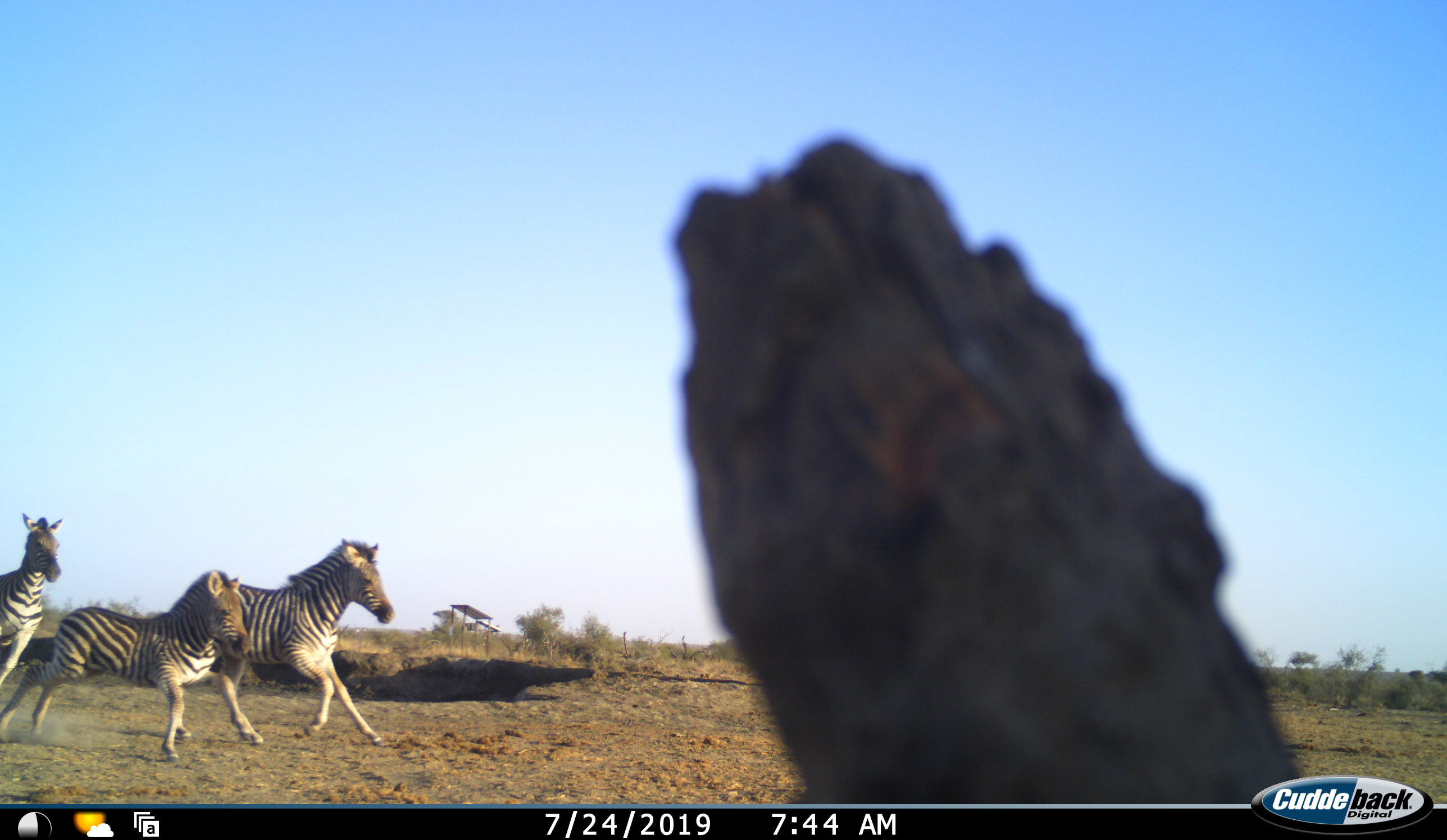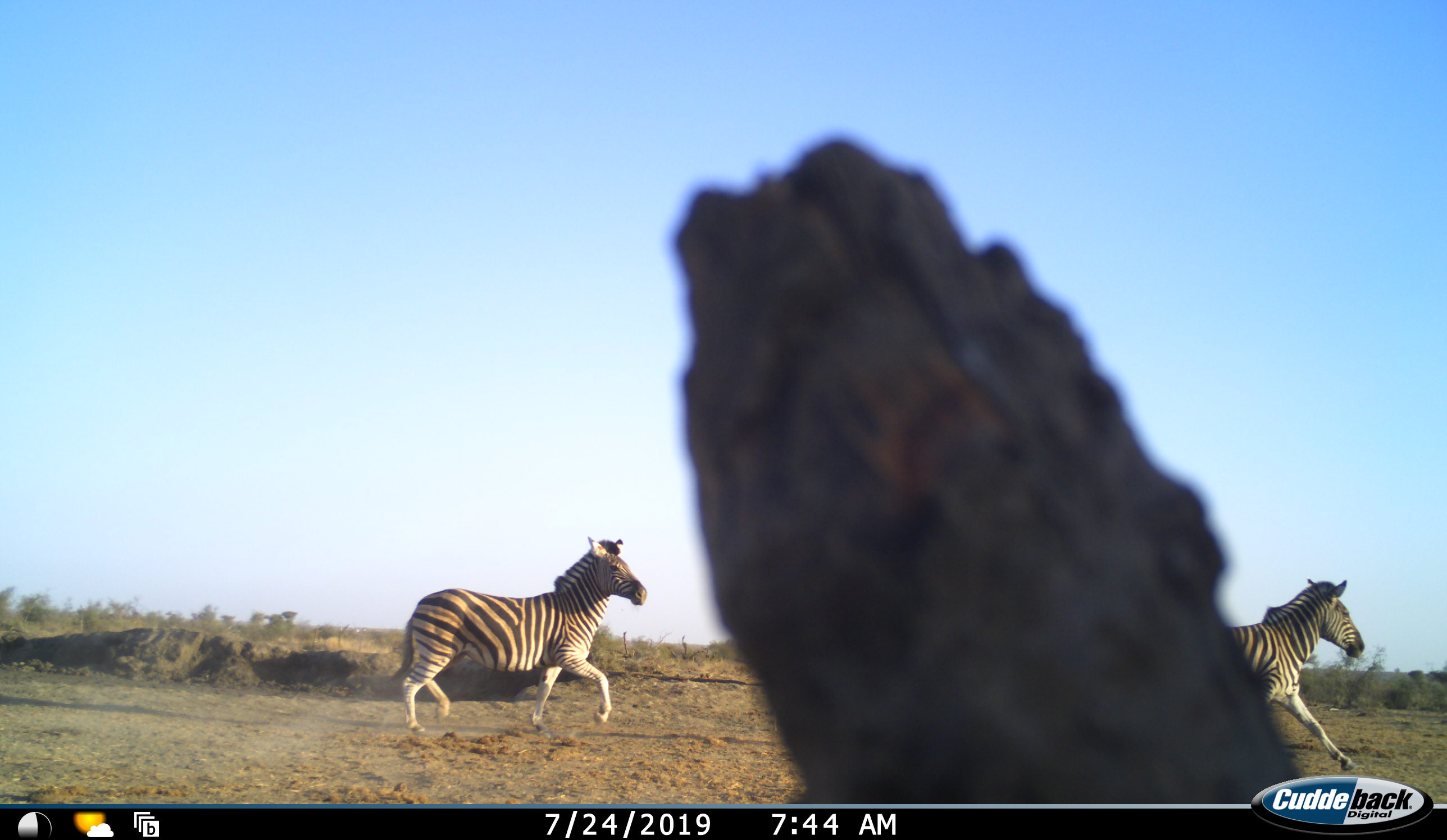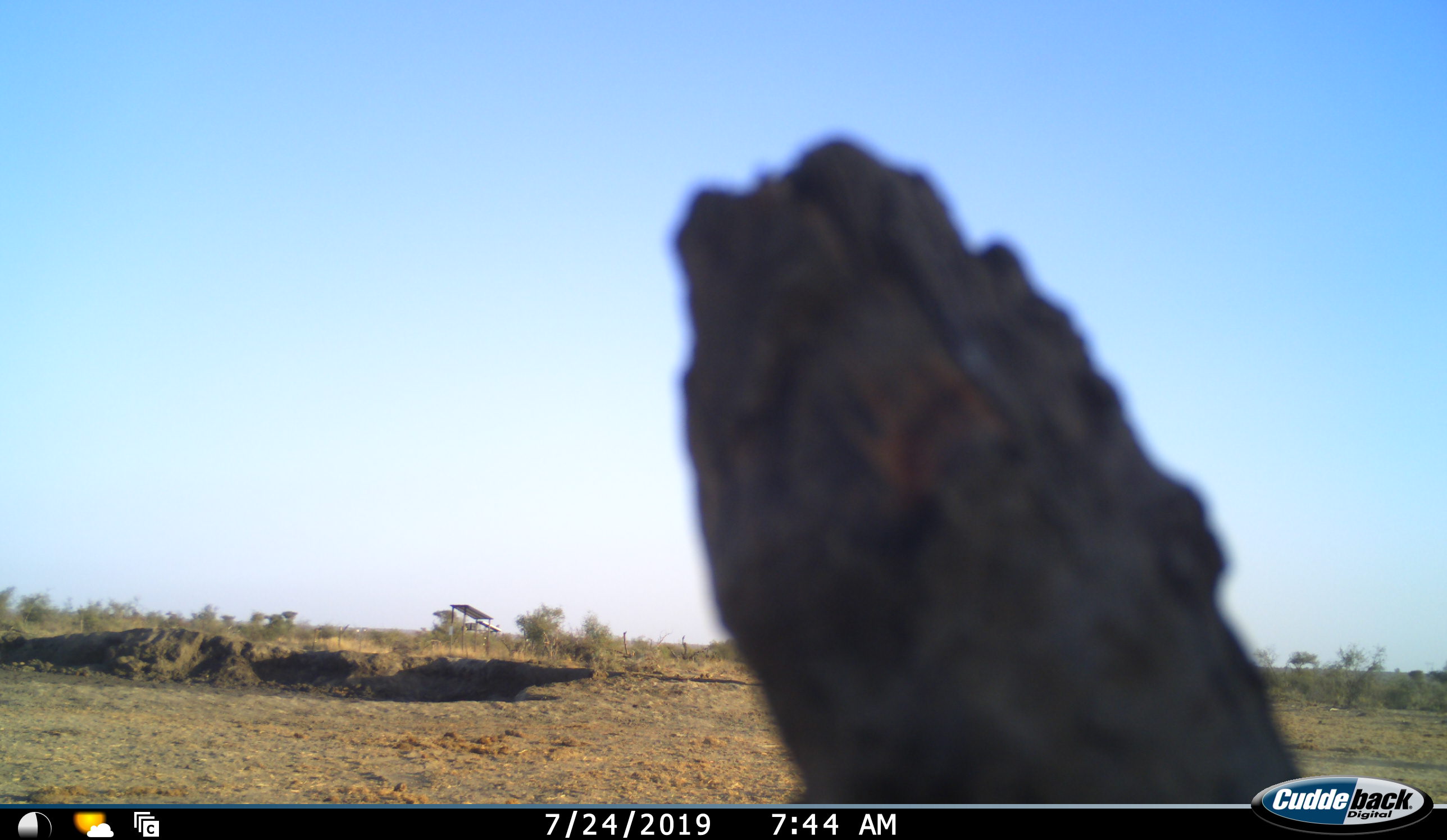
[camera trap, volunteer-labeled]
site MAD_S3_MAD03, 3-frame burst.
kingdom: Animalia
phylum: Chordata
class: Mammalia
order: Perissodactyla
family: Equidae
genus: Equus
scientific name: Equus quagga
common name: plains zebra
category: zebraplains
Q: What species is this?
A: Zebraplains (plains zebra) (Equus quagga).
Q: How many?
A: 3.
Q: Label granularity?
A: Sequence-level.